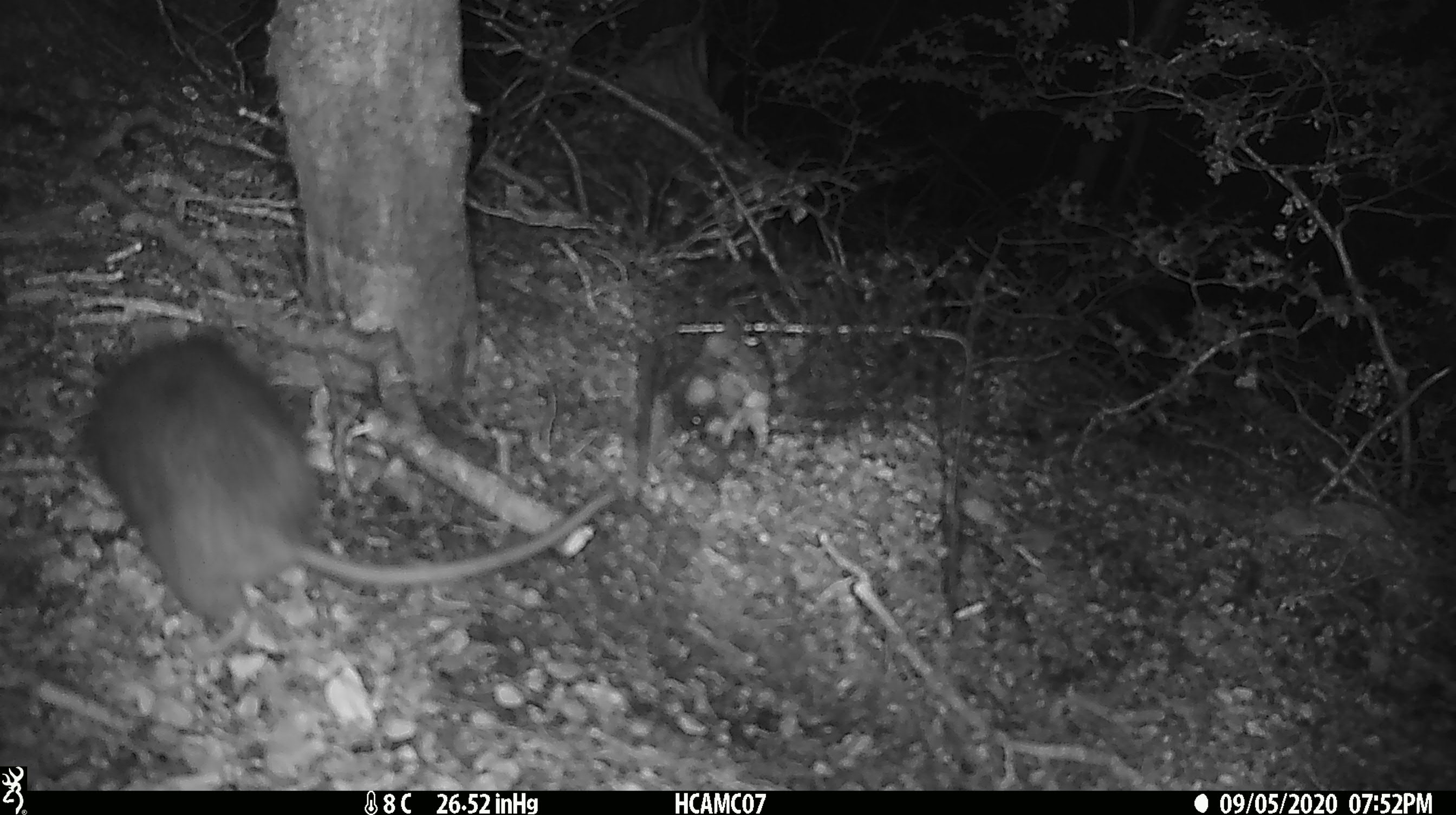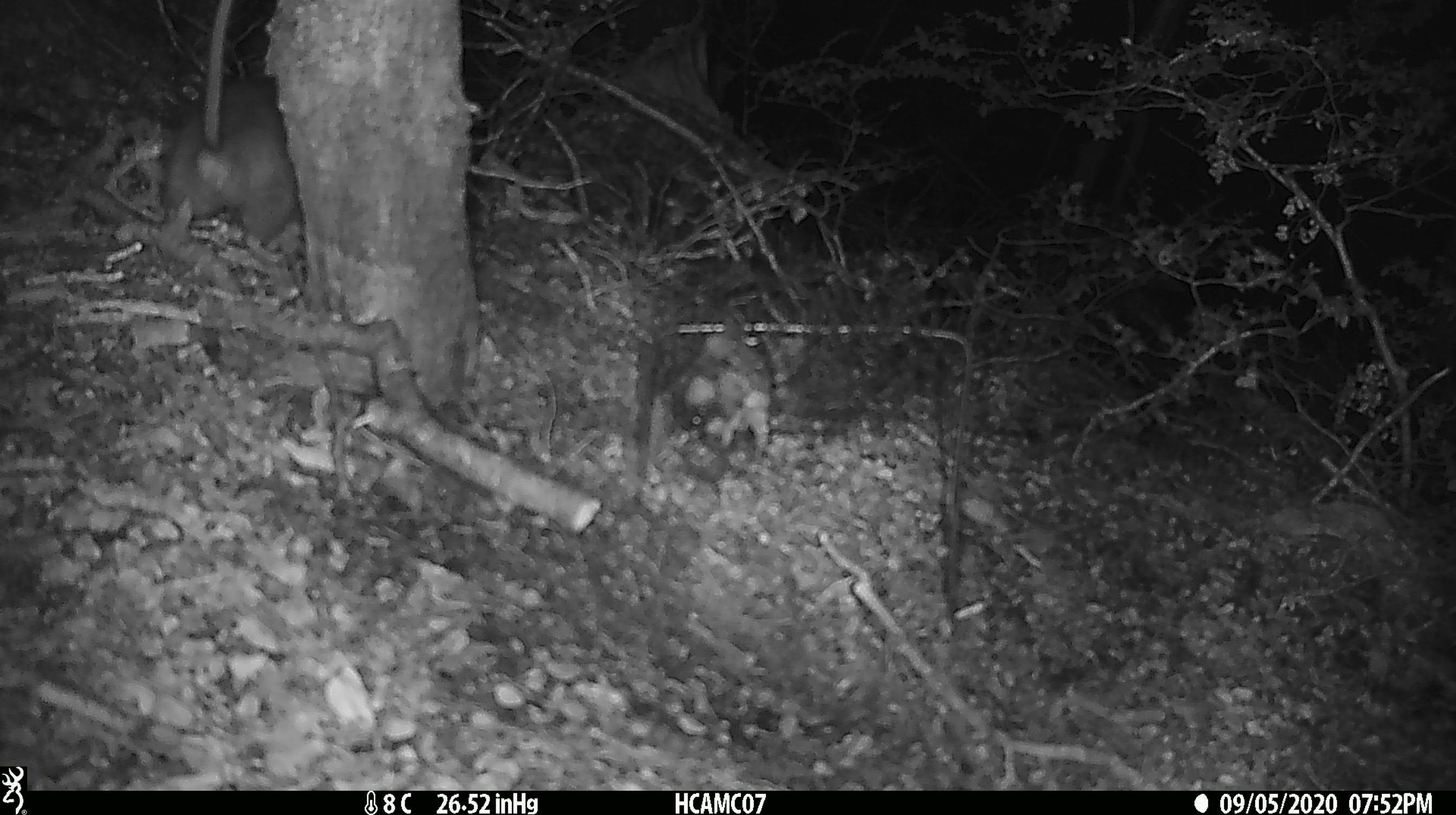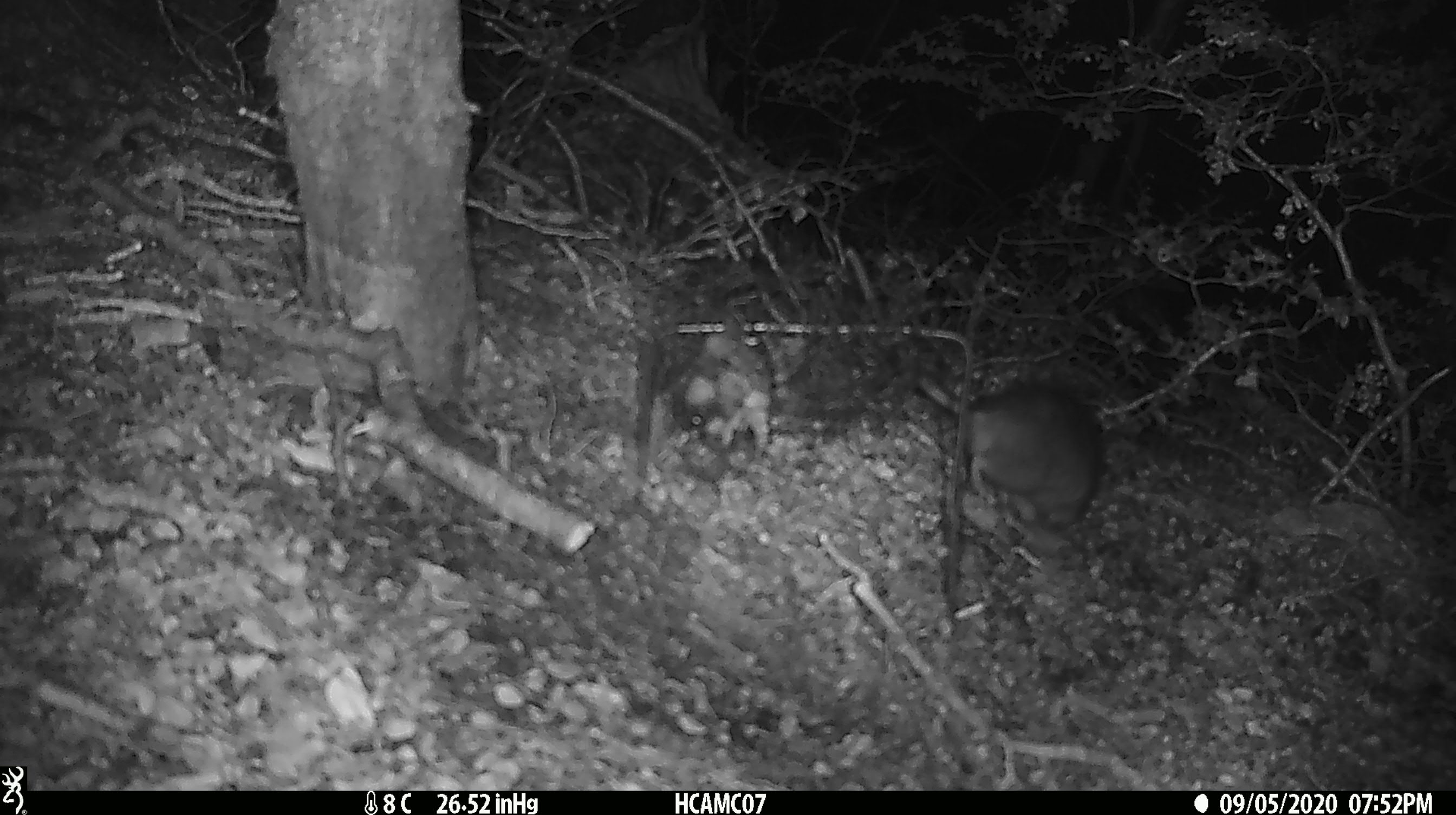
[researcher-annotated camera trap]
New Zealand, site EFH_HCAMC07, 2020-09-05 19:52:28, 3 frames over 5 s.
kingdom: Animalia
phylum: Chordata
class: Mammalia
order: Rodentia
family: Muridae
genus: Rattus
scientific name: Rattus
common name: rat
Rat (Rattus).